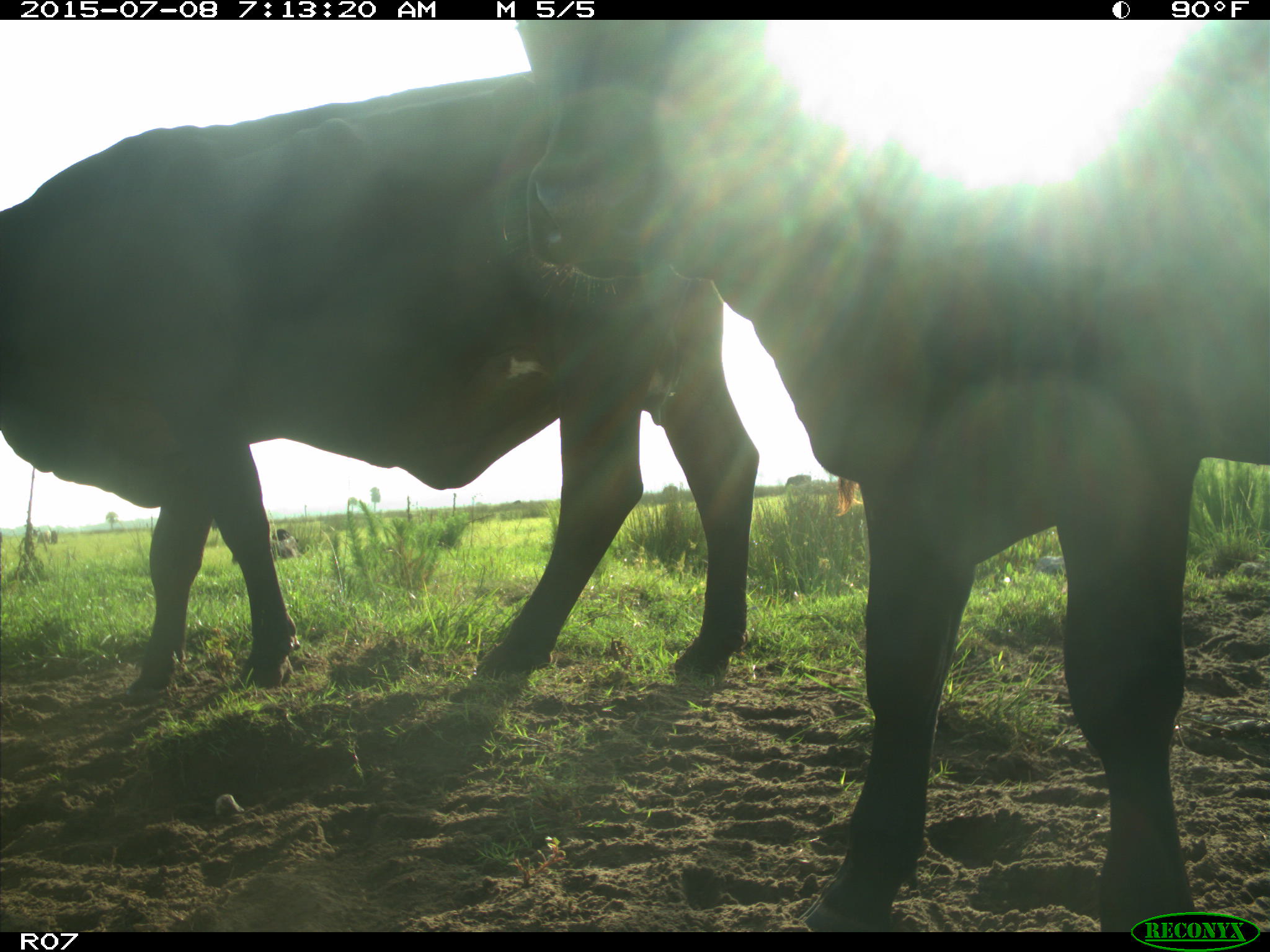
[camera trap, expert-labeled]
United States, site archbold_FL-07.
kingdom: Animalia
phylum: Chordata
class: Mammalia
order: Artiodactyla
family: Bovidae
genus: Bos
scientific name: Bos taurus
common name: domestic cow